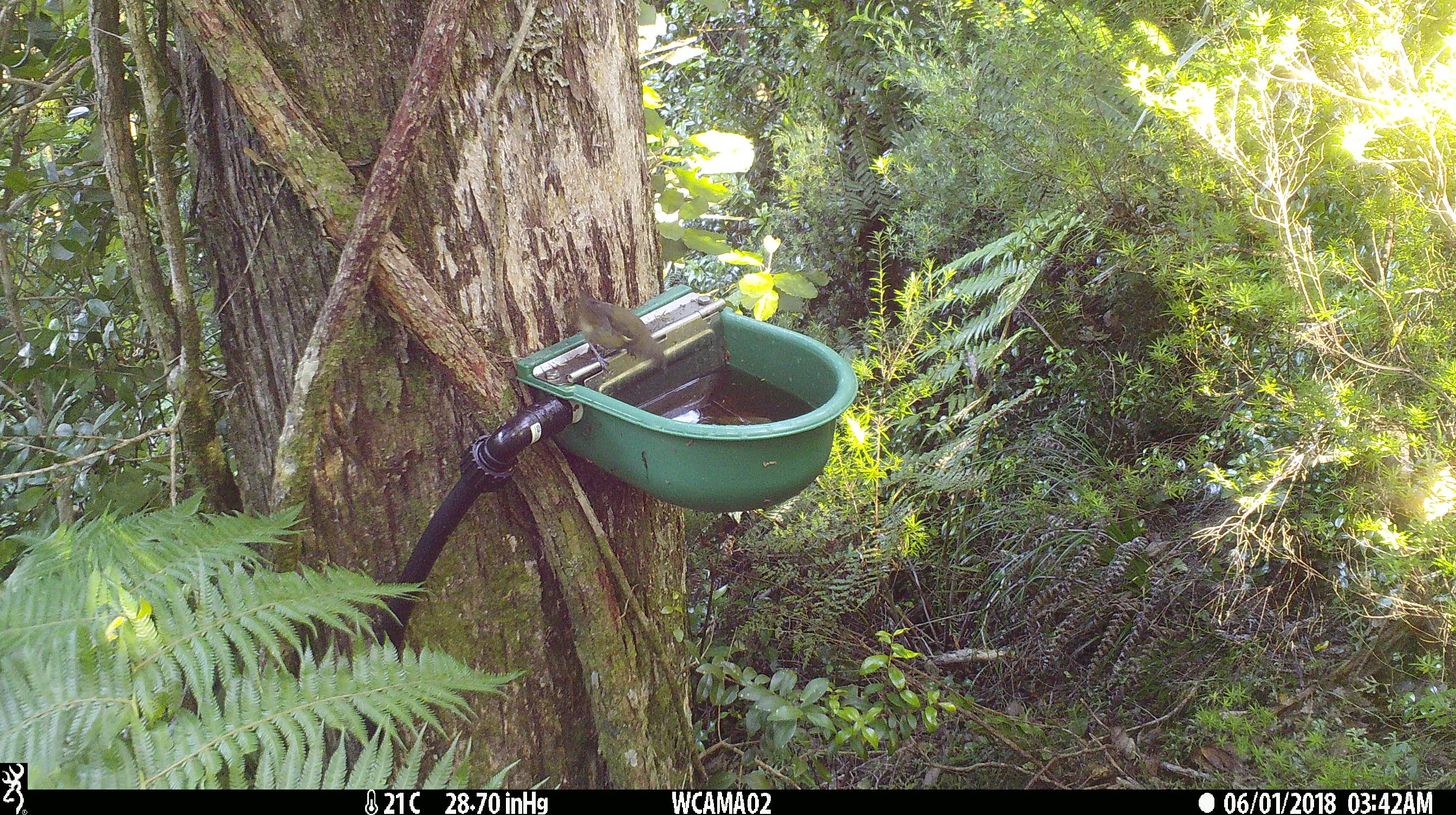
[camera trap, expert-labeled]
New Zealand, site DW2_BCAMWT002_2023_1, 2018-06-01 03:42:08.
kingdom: Animalia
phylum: Chordata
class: Aves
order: Passeriformes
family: Meliphagidae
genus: Anthornis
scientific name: Anthornis melanura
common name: new zealand bellbird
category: bellbird